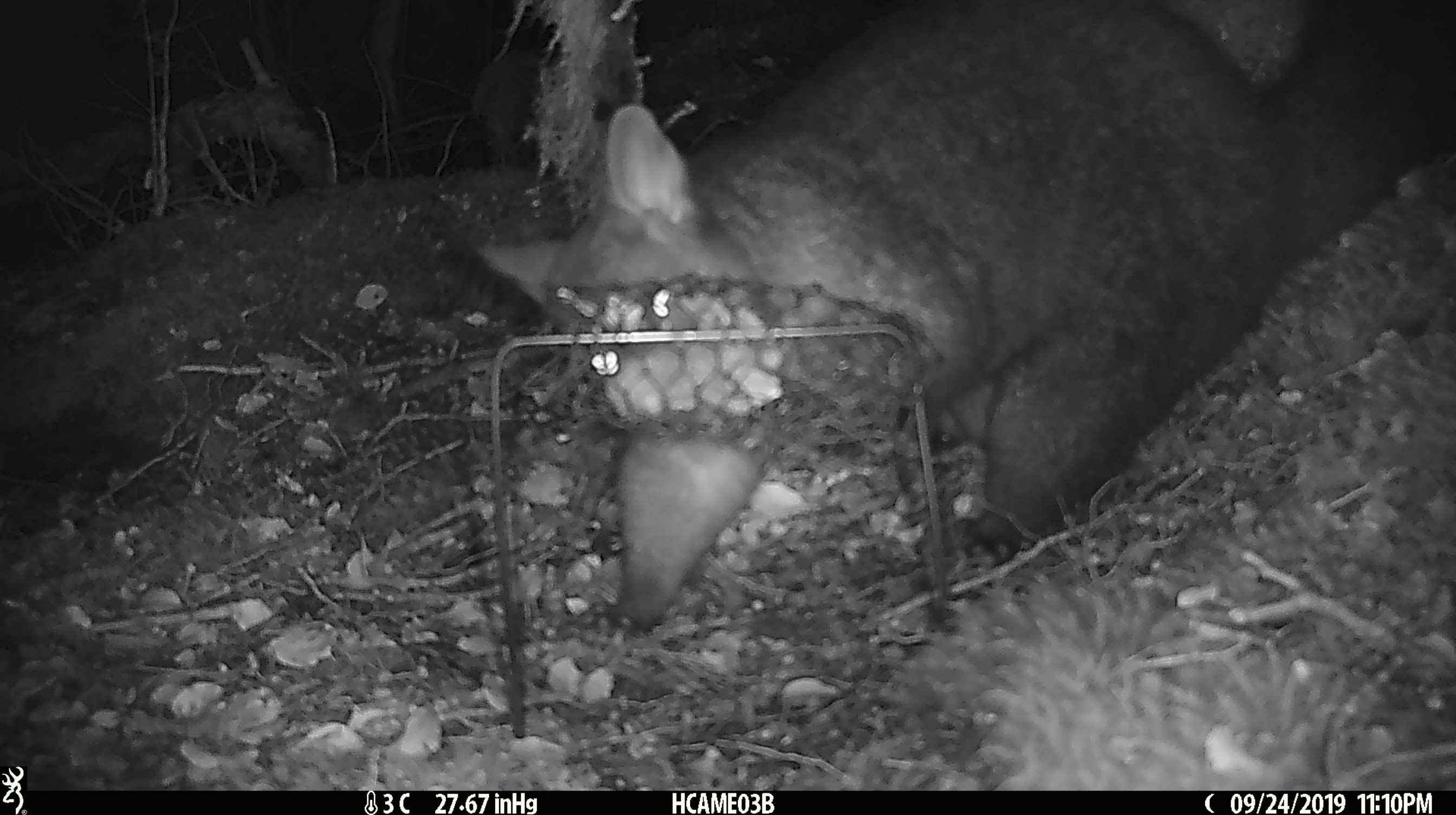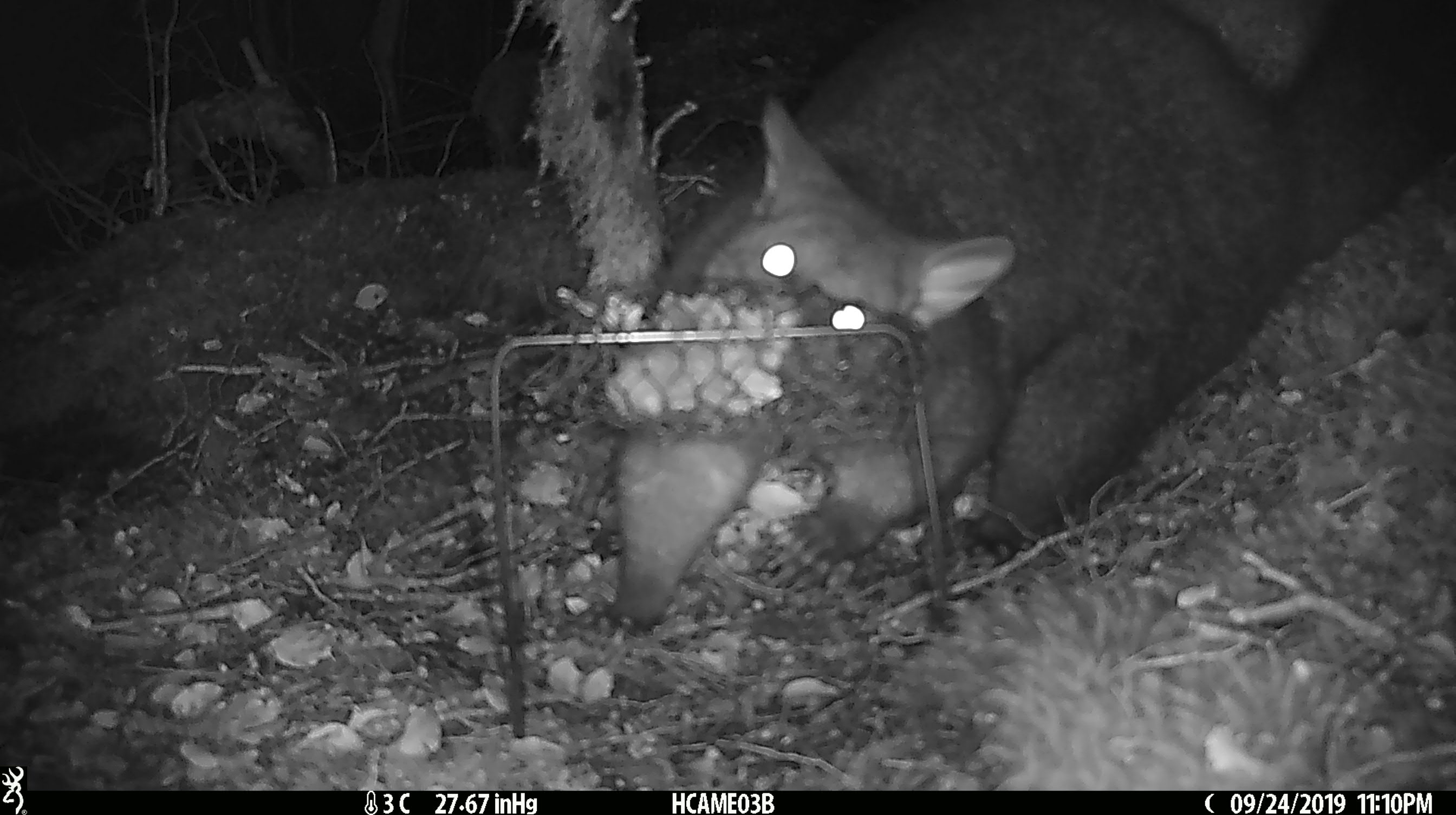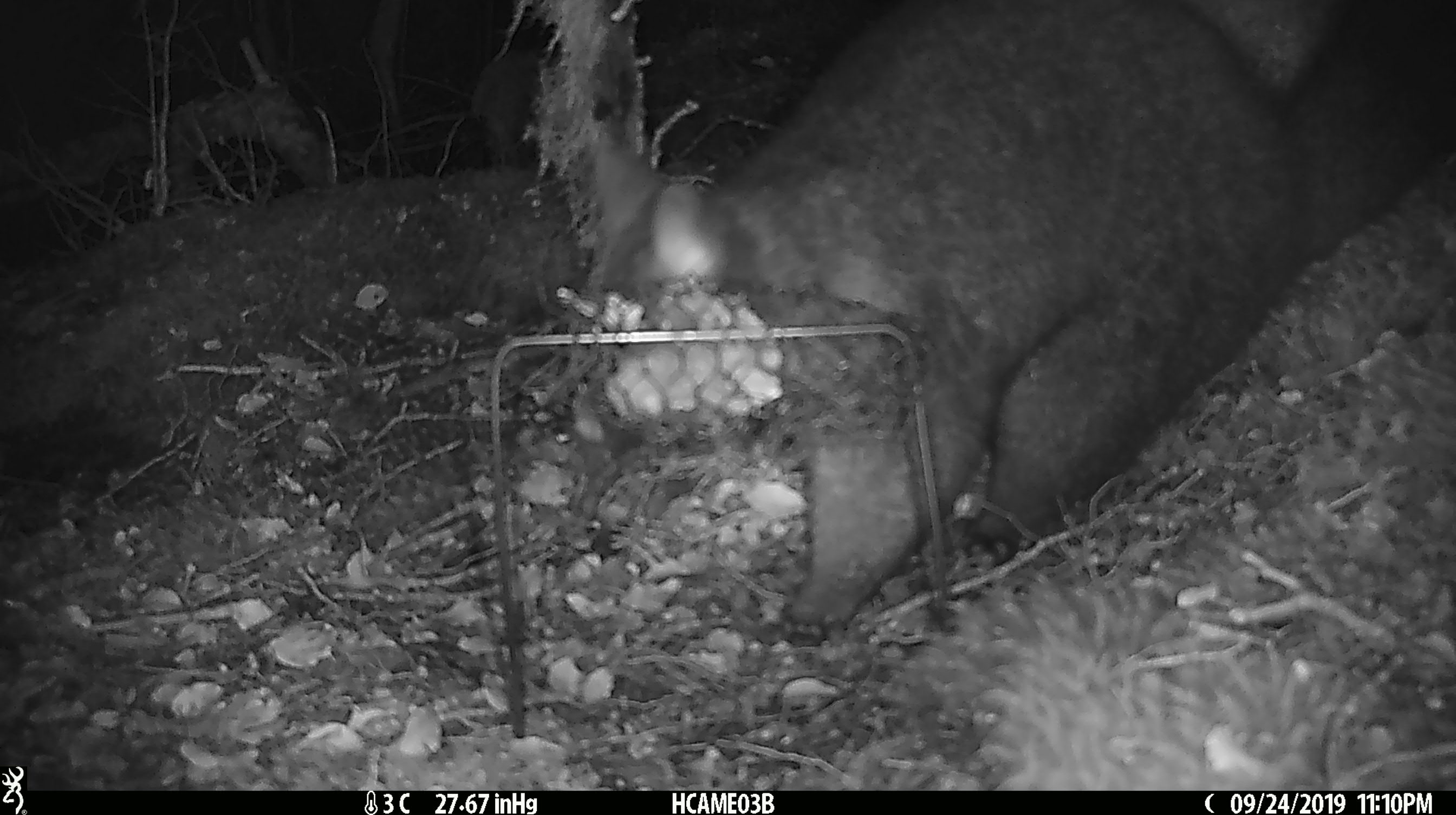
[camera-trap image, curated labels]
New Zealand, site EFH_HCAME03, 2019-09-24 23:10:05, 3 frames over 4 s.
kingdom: Animalia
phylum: Chordata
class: Mammalia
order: Diprotodontia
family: Phalangeridae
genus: Trichosurus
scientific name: Trichosurus vulpecula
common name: common brushtail possum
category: possum